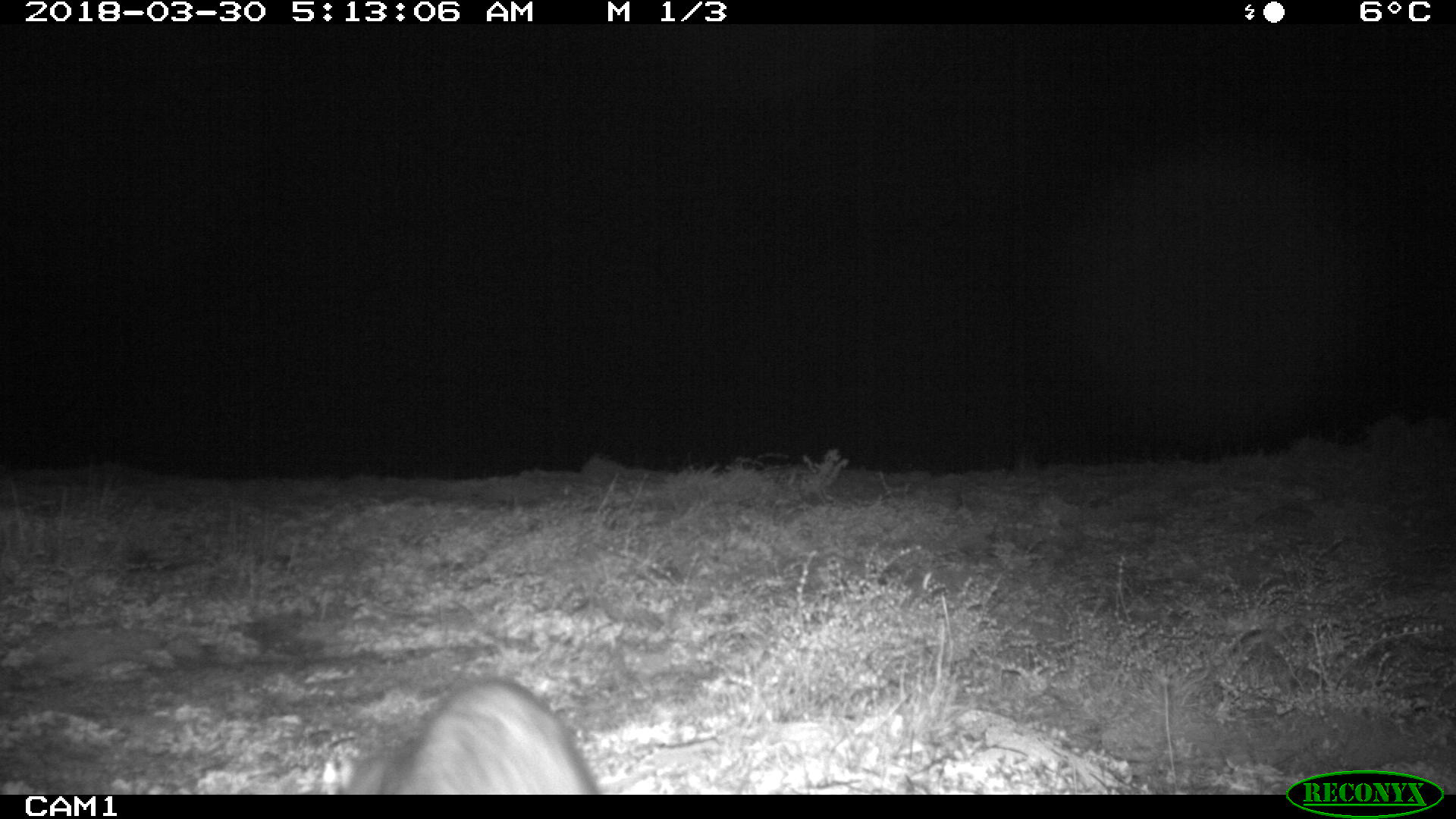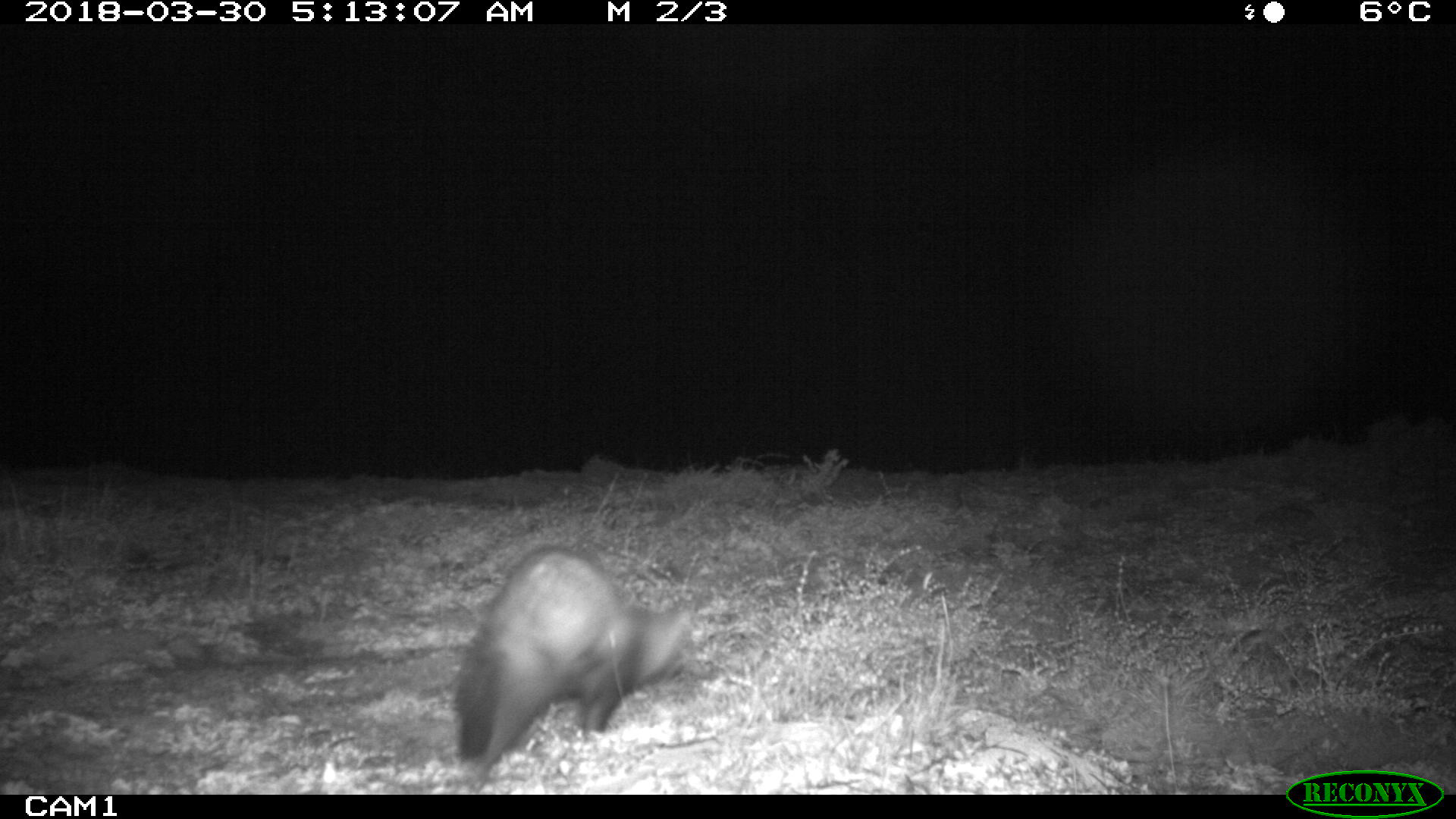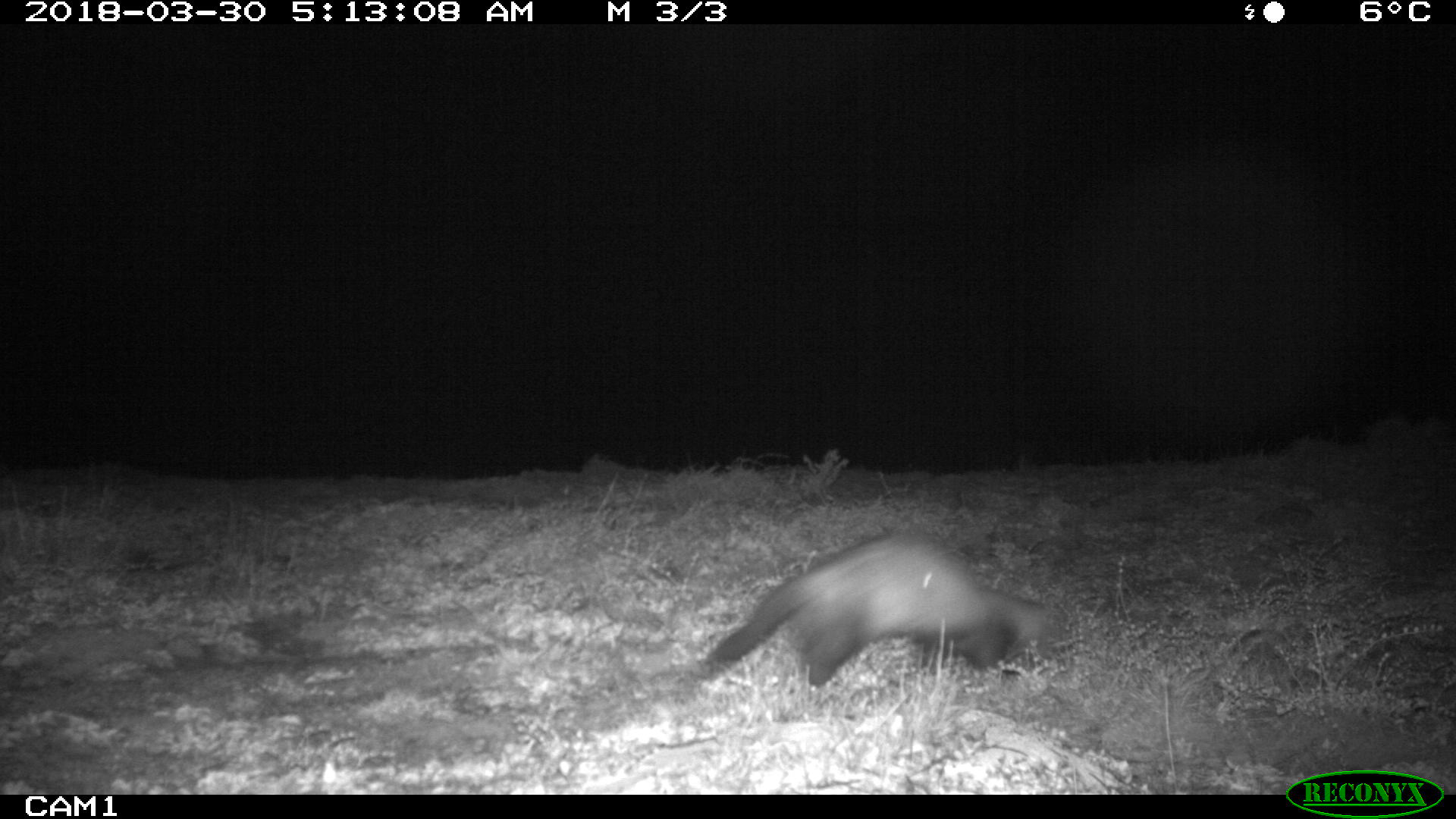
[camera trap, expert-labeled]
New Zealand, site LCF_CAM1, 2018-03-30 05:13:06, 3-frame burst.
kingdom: Animalia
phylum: Chordata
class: Mammalia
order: Carnivora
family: Mustelidae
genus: Mustela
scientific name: Mustela furo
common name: ferret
Ferret (Mustela furo).